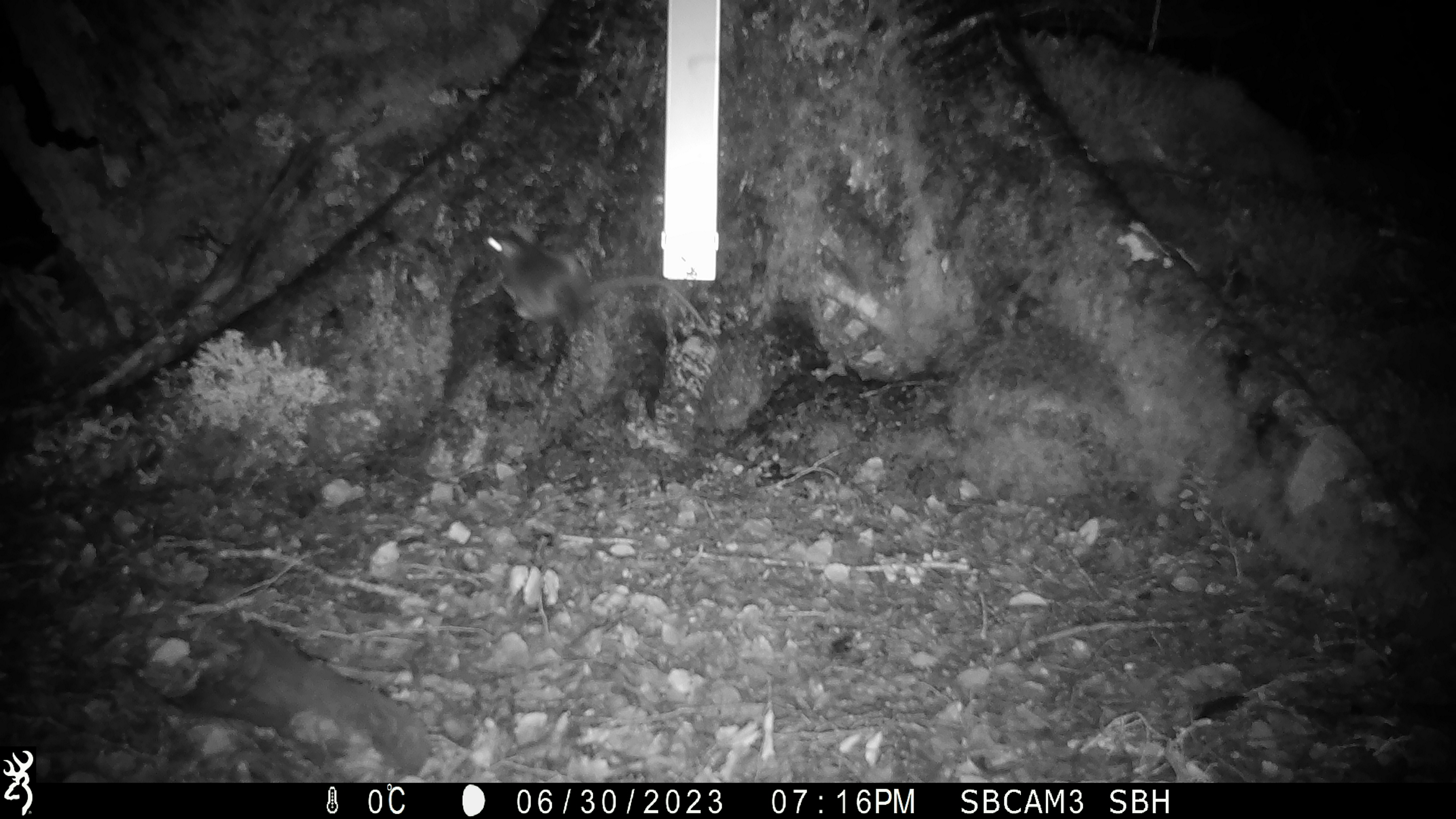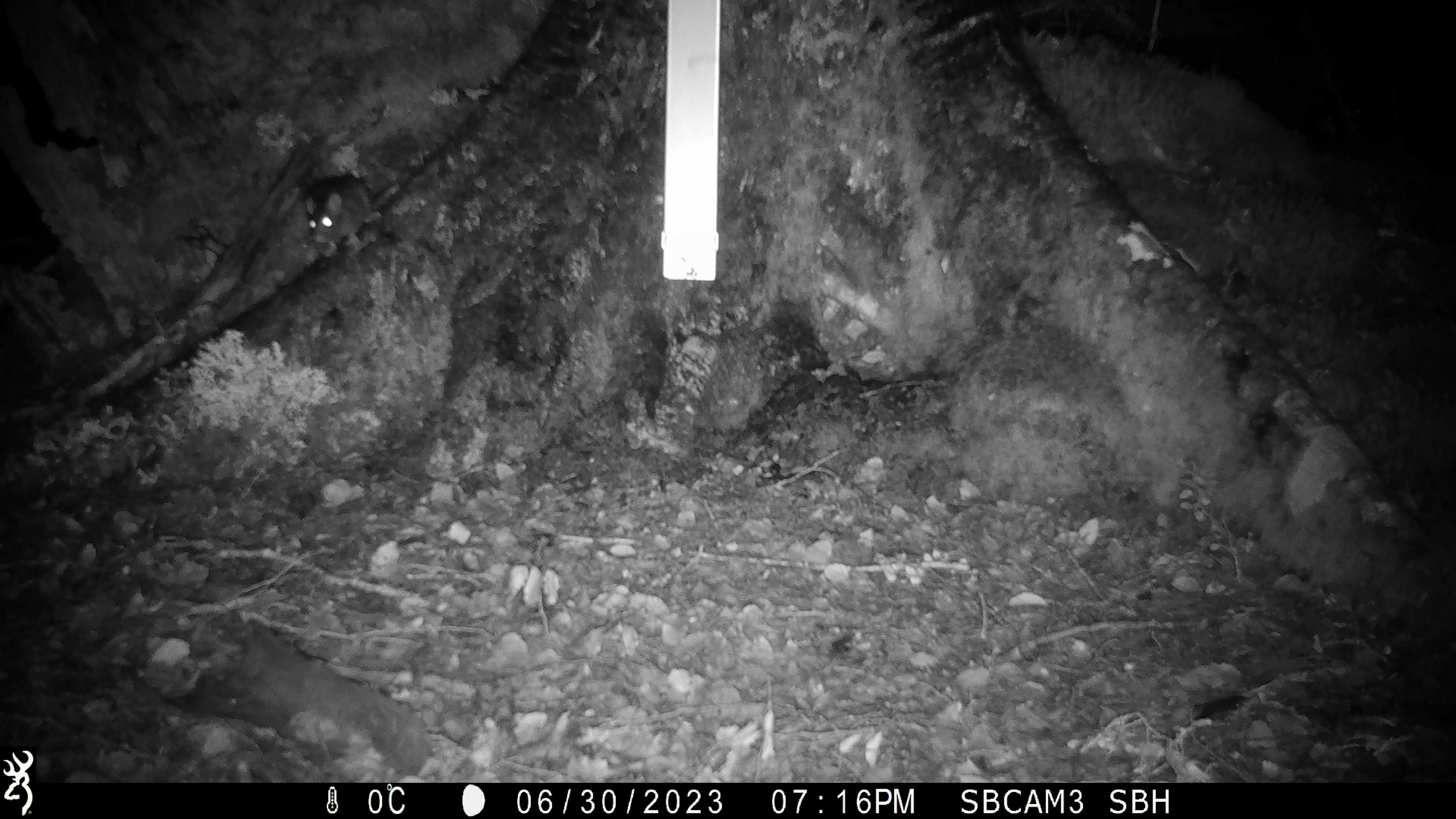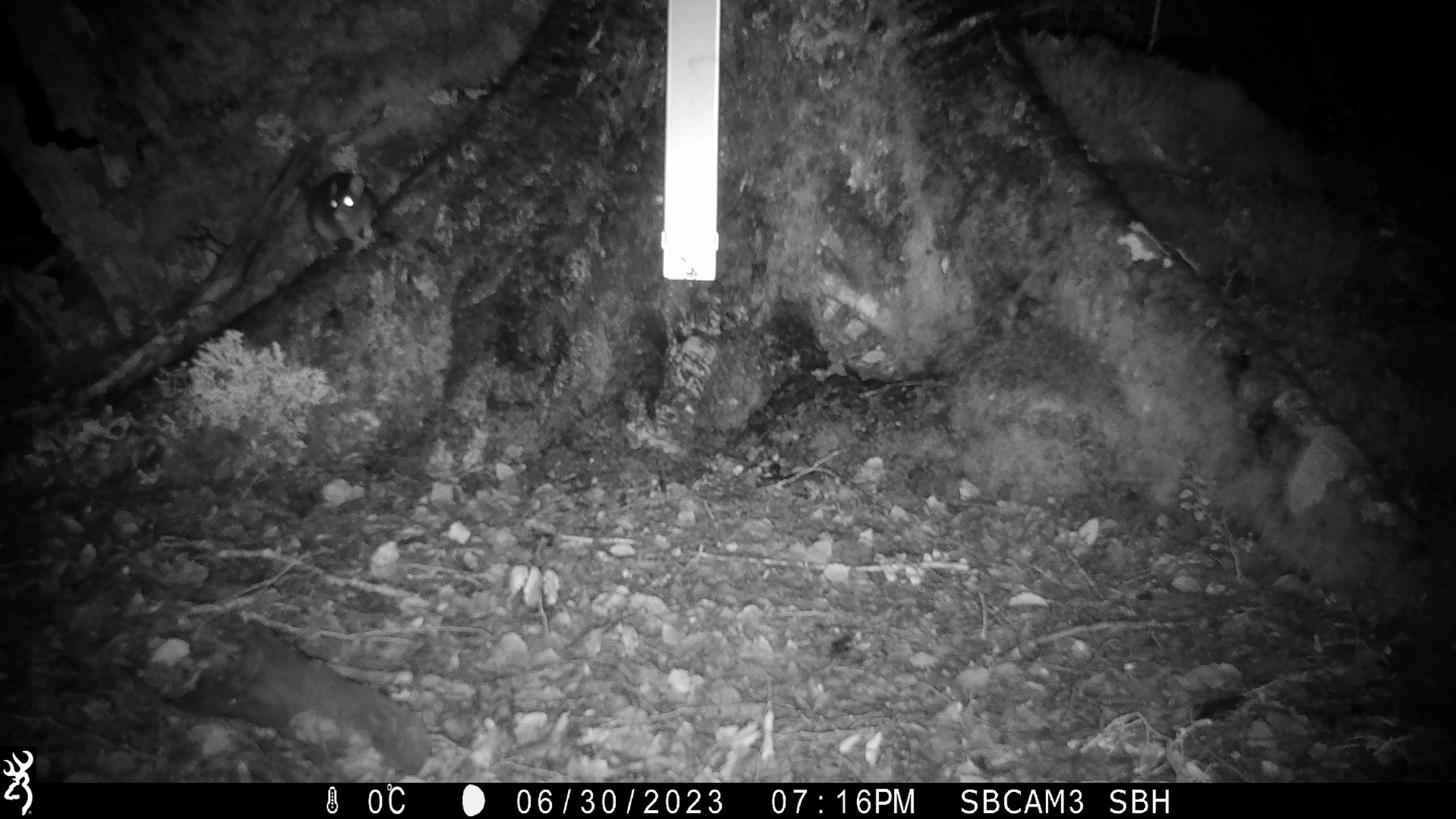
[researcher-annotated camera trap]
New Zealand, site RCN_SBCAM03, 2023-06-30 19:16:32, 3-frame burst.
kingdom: Animalia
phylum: Chordata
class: Mammalia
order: Rodentia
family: Muridae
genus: Rattus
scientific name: Rattus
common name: rat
Rat (Rattus).